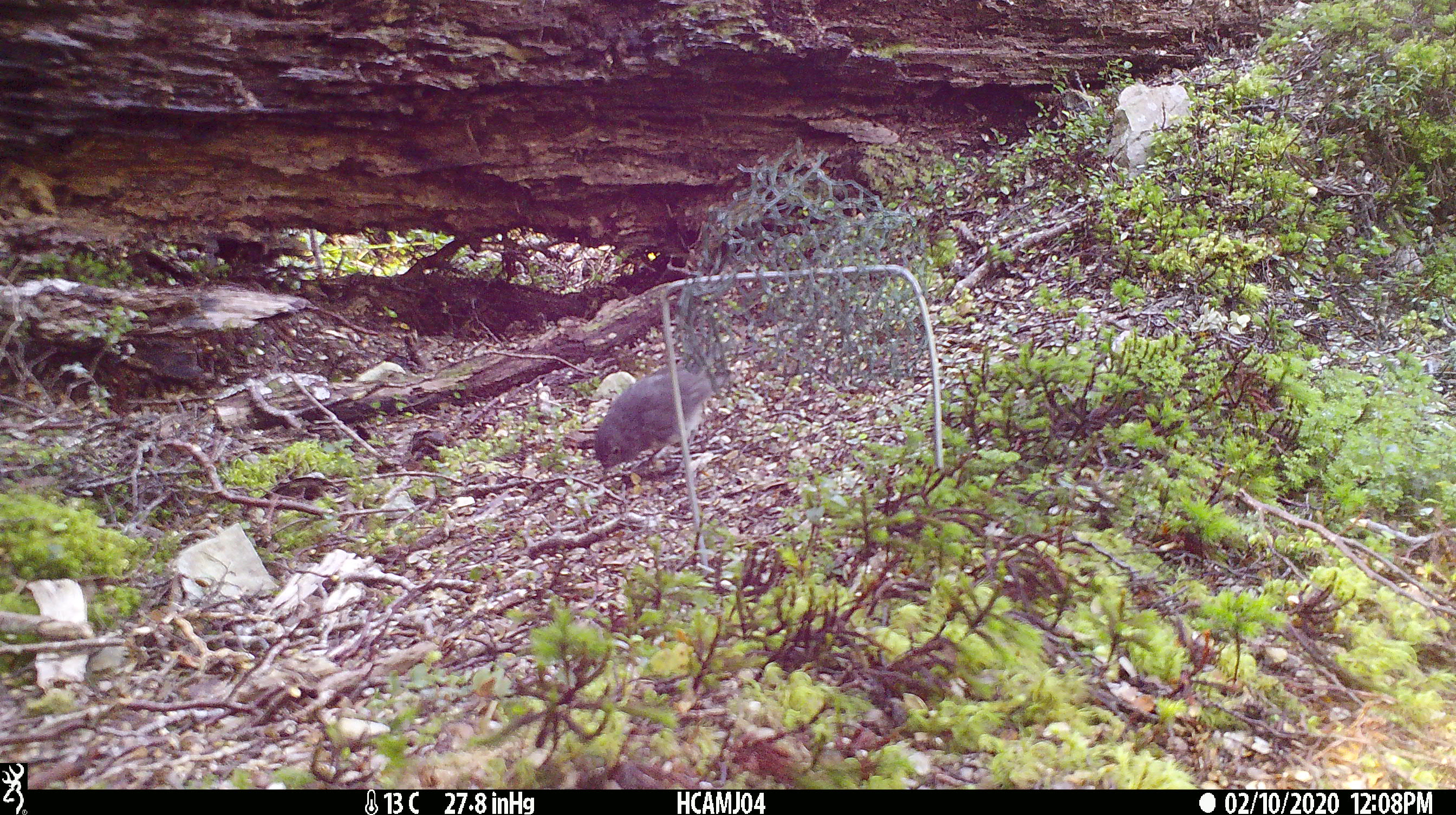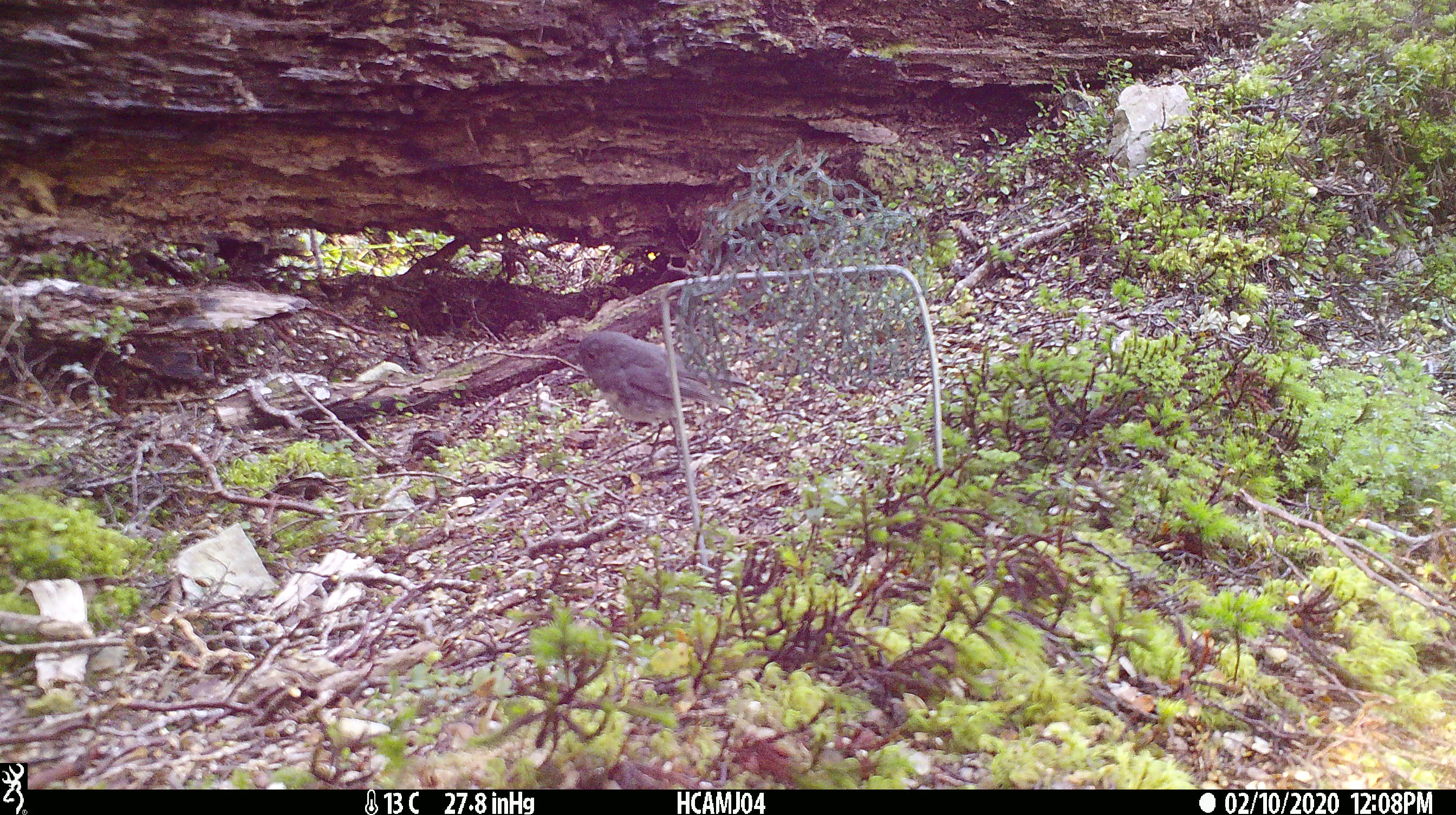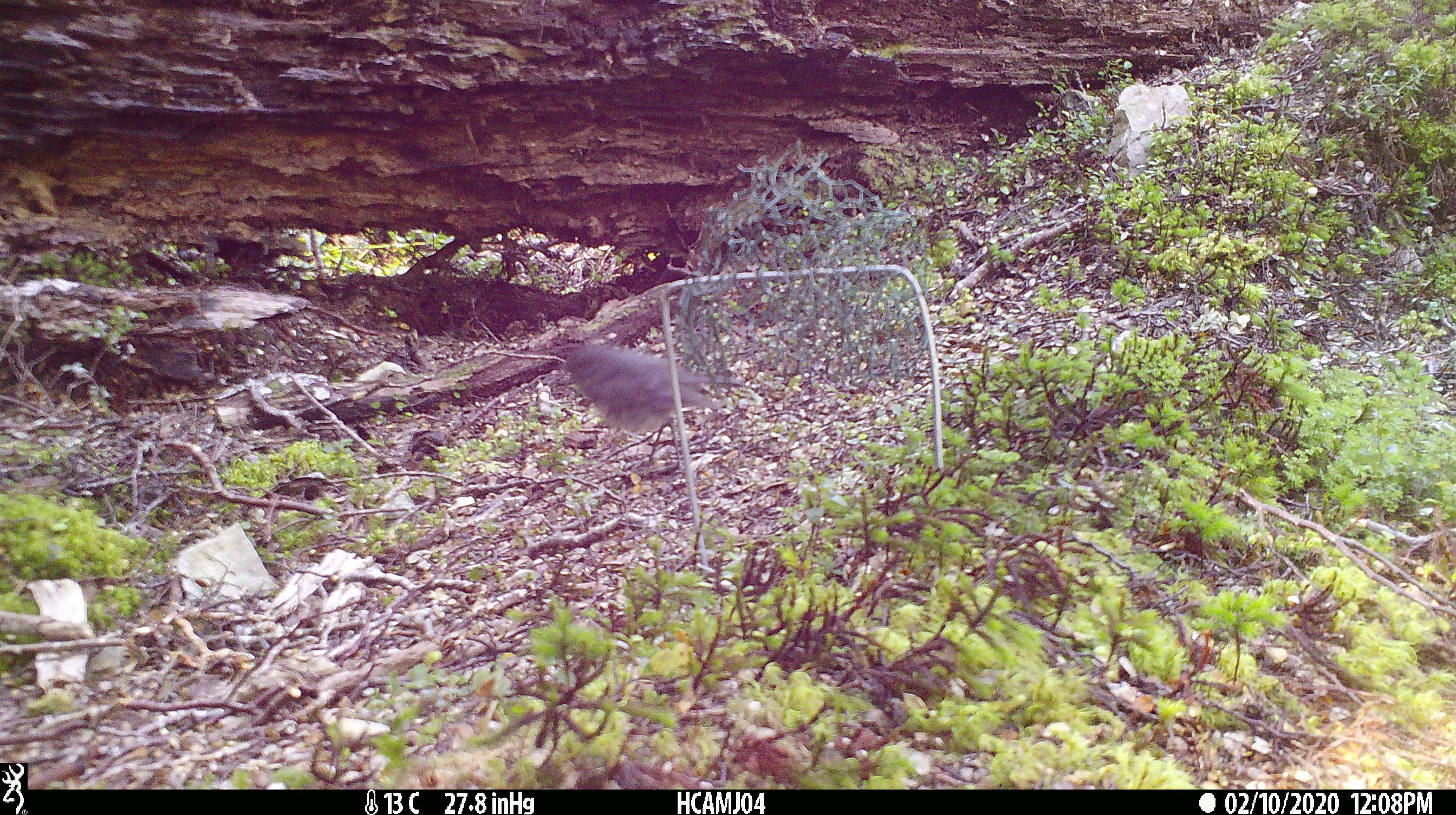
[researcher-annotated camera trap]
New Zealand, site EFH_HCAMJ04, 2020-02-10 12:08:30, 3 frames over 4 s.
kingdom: Animalia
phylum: Chordata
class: Aves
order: Passeriformes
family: Petroicidae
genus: Petroica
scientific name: Petroica australis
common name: new zealand robin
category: robin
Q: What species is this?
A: Robin (new zealand robin) (Petroica australis).